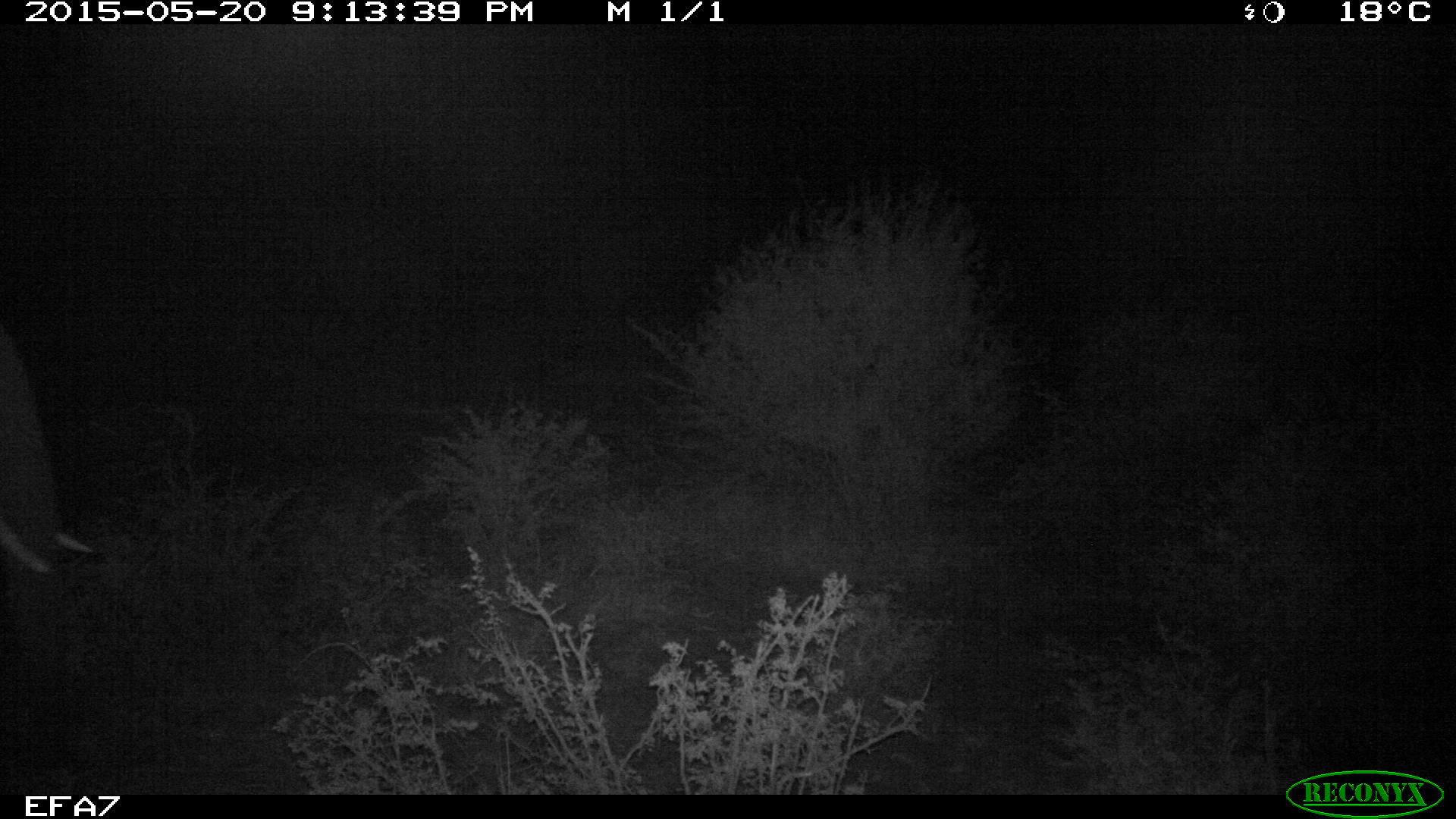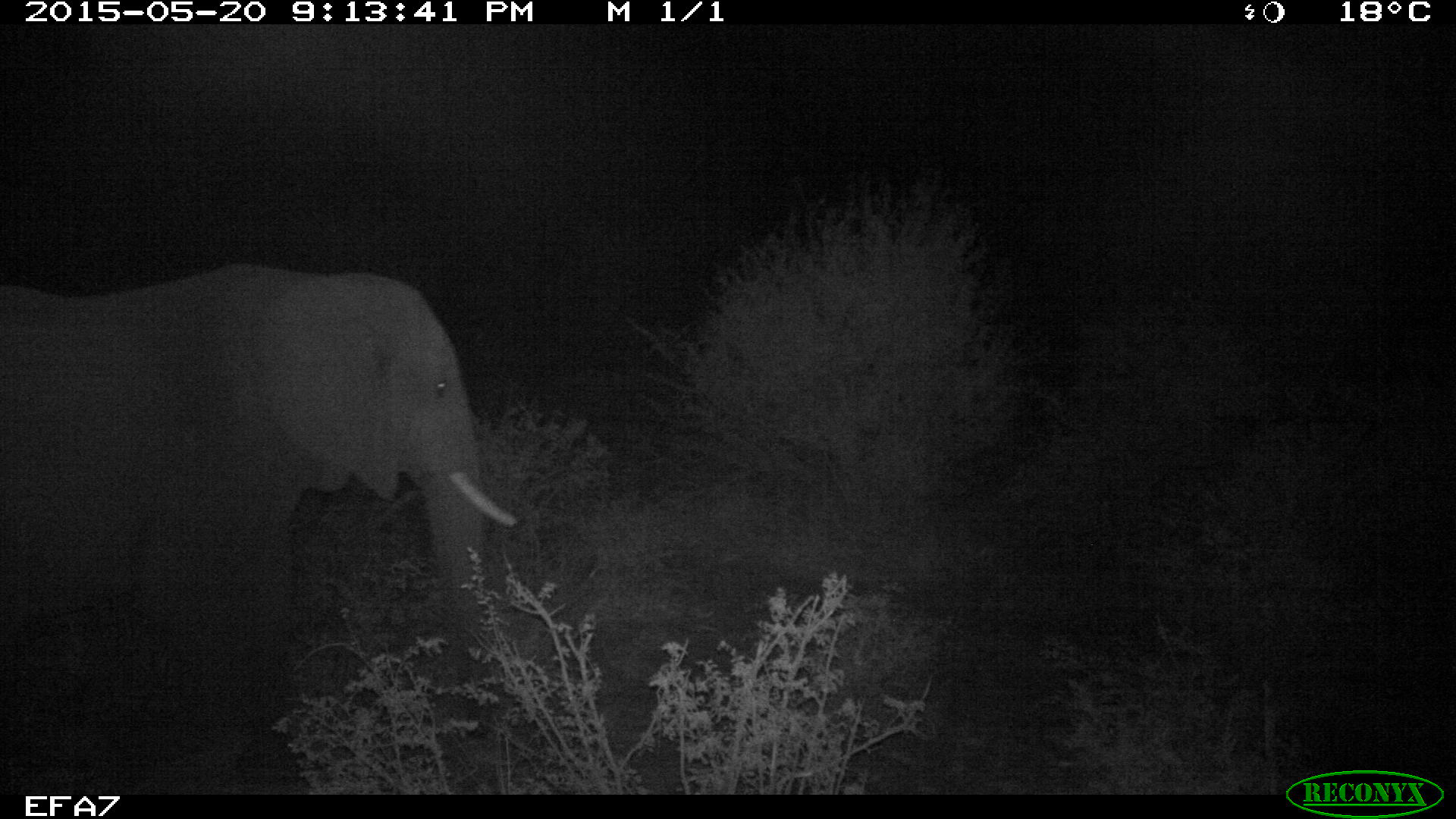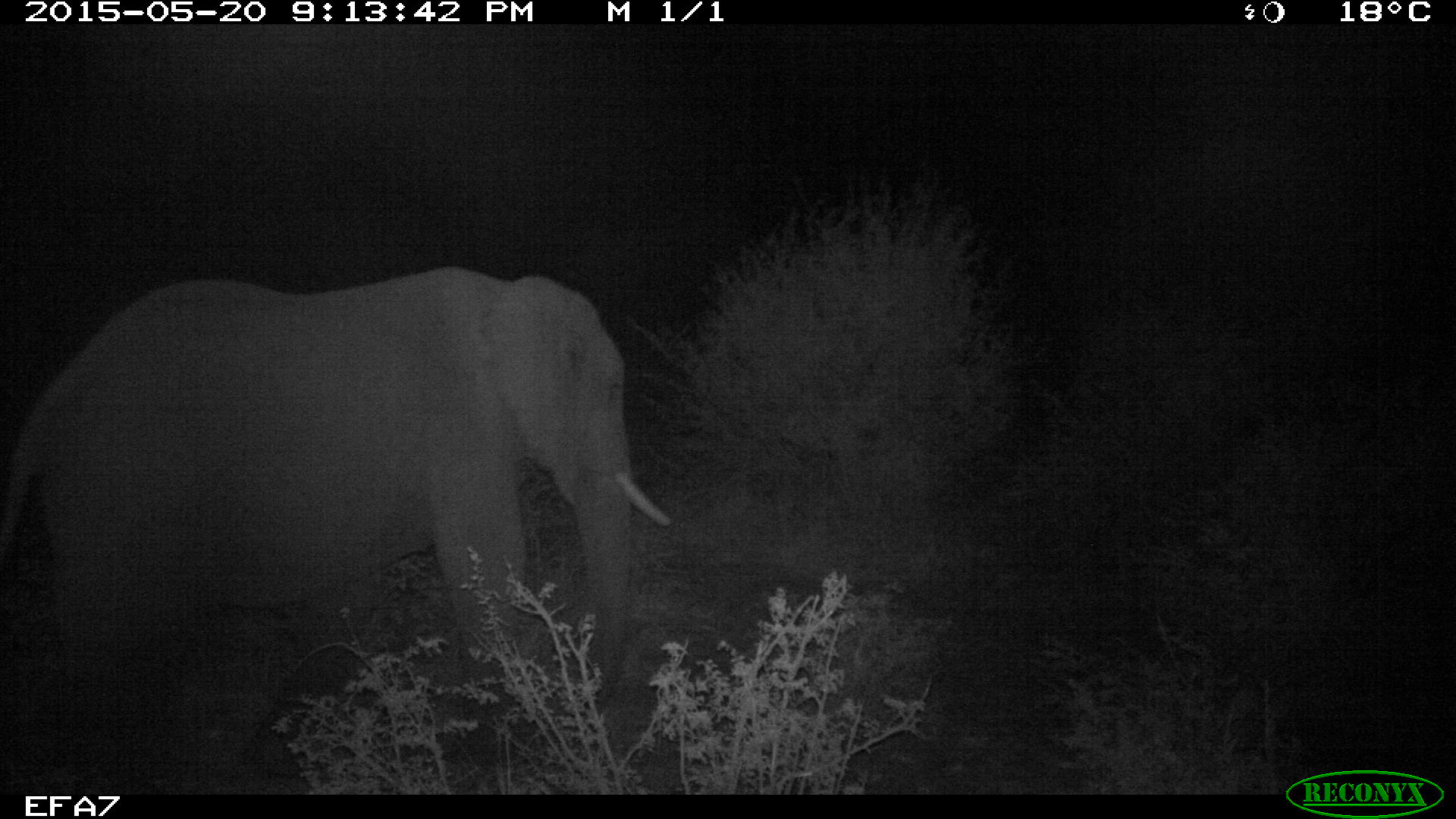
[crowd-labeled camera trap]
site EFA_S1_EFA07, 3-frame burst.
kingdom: Animalia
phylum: Chordata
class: Mammalia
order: Proboscidea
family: Elephantidae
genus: Loxodonta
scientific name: Loxodonta africana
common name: african bush elephant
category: elephant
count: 1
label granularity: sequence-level